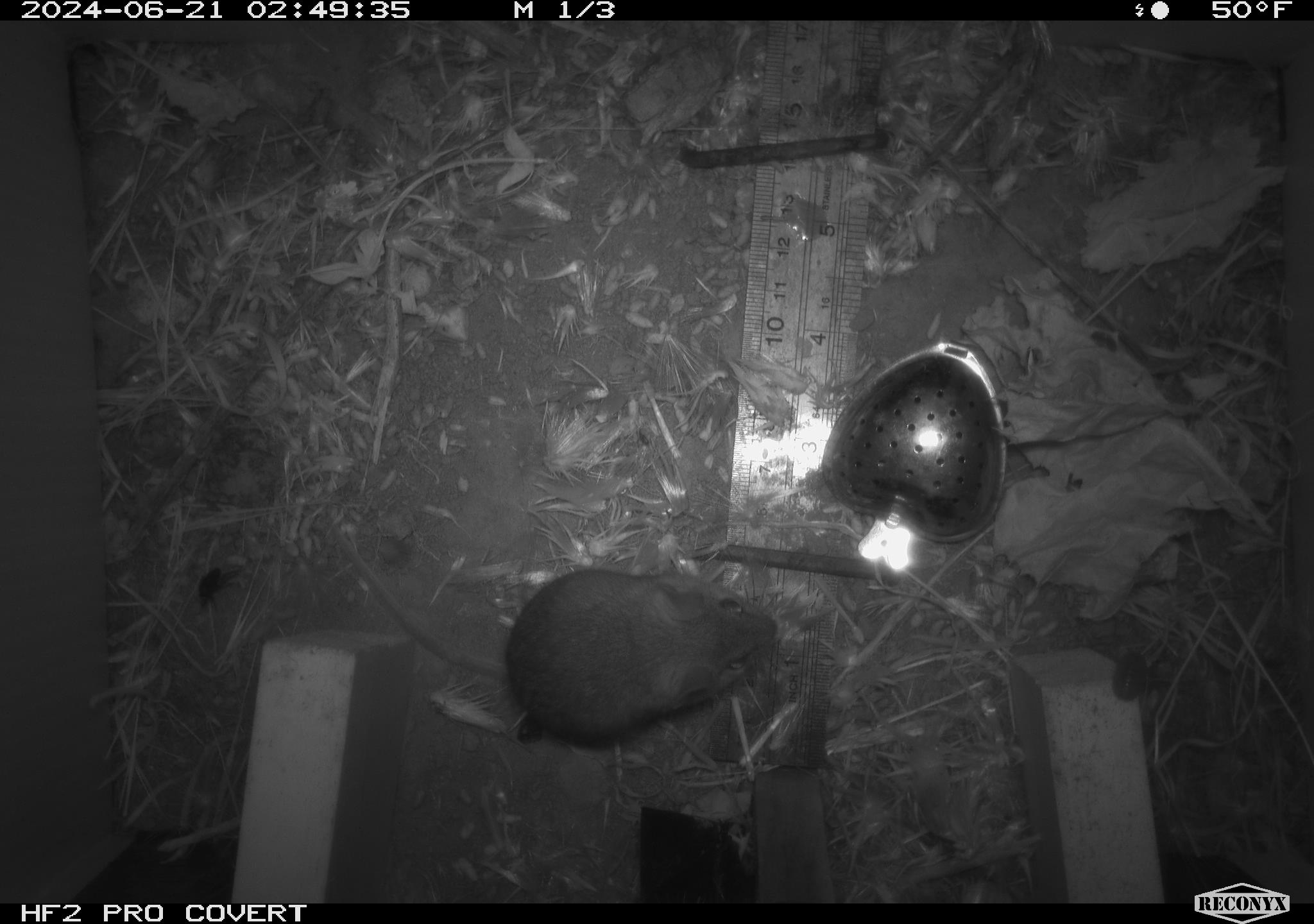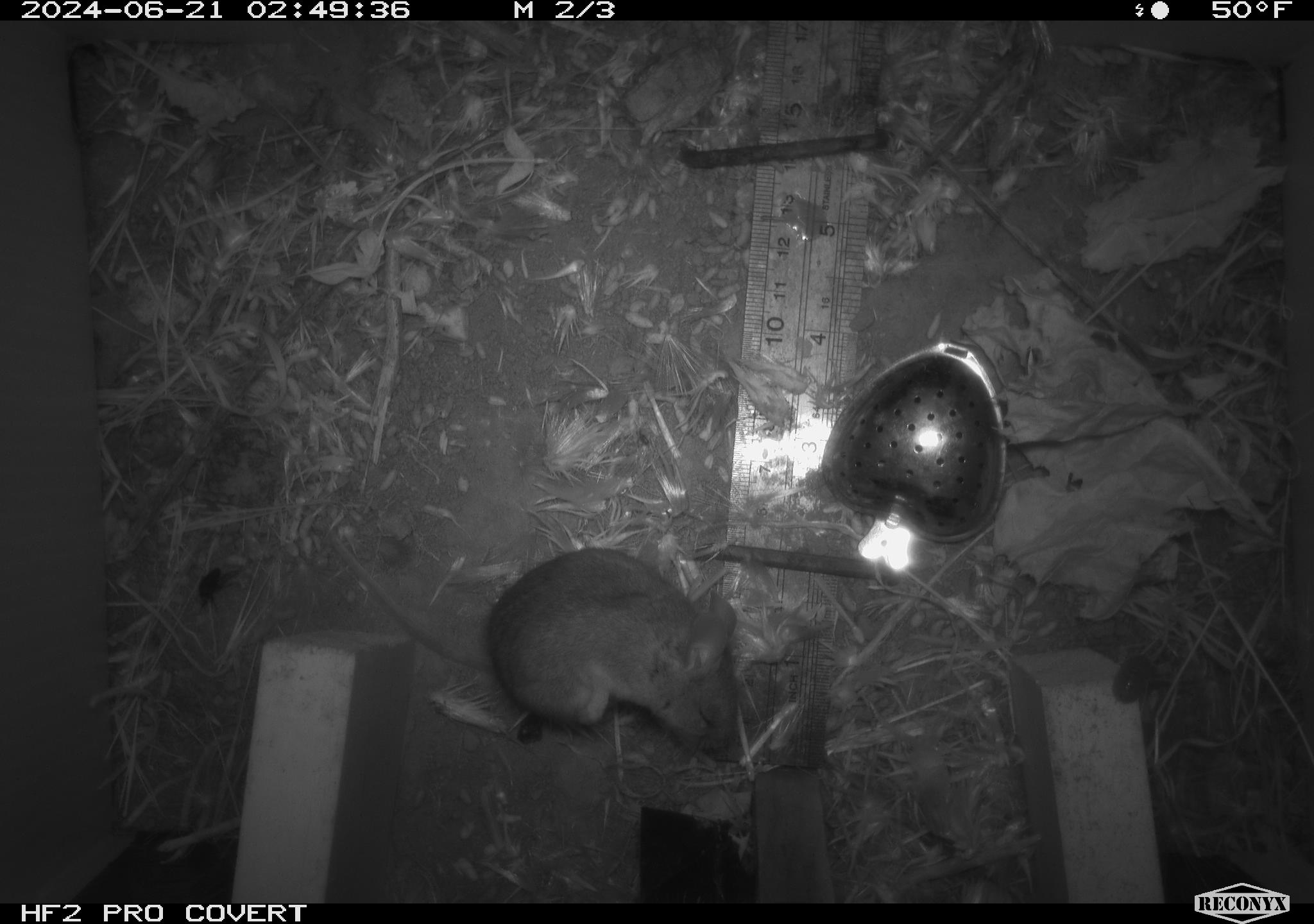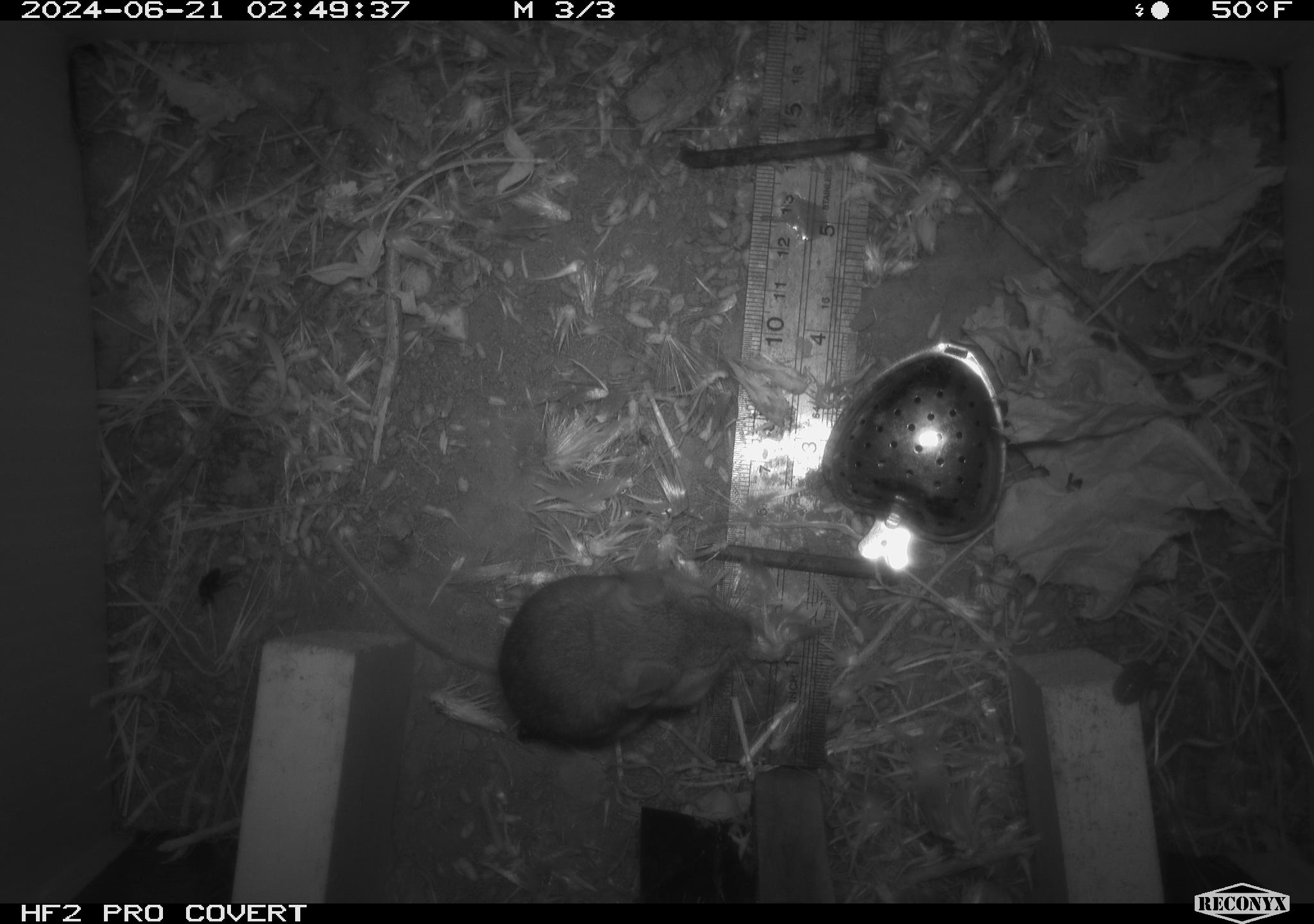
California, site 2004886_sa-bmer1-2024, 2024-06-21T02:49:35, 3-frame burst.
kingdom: Animalia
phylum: Chordata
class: Mammalia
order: Rodentia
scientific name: Rodentia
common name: mouse species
Mouse species (Rodentia).